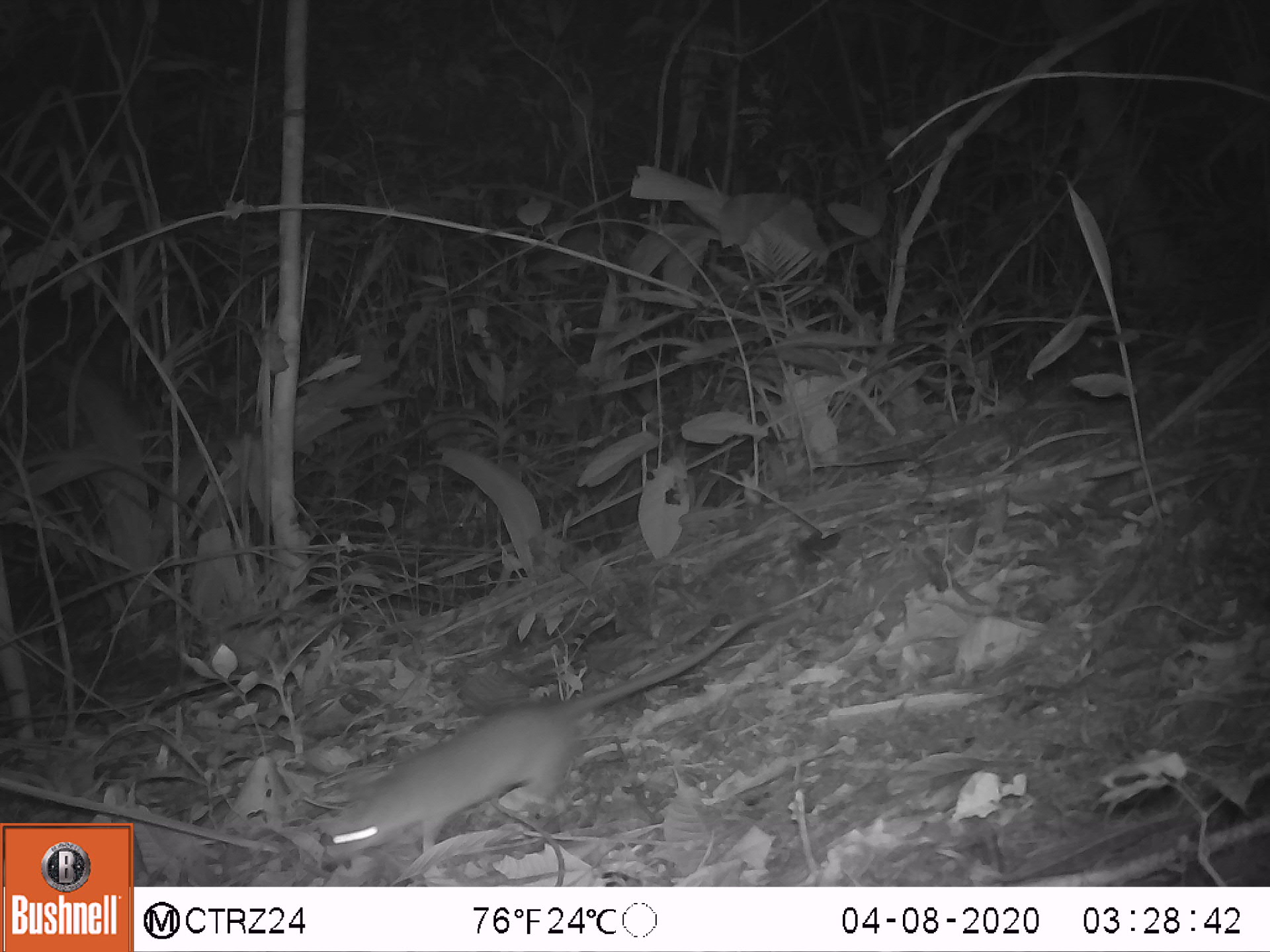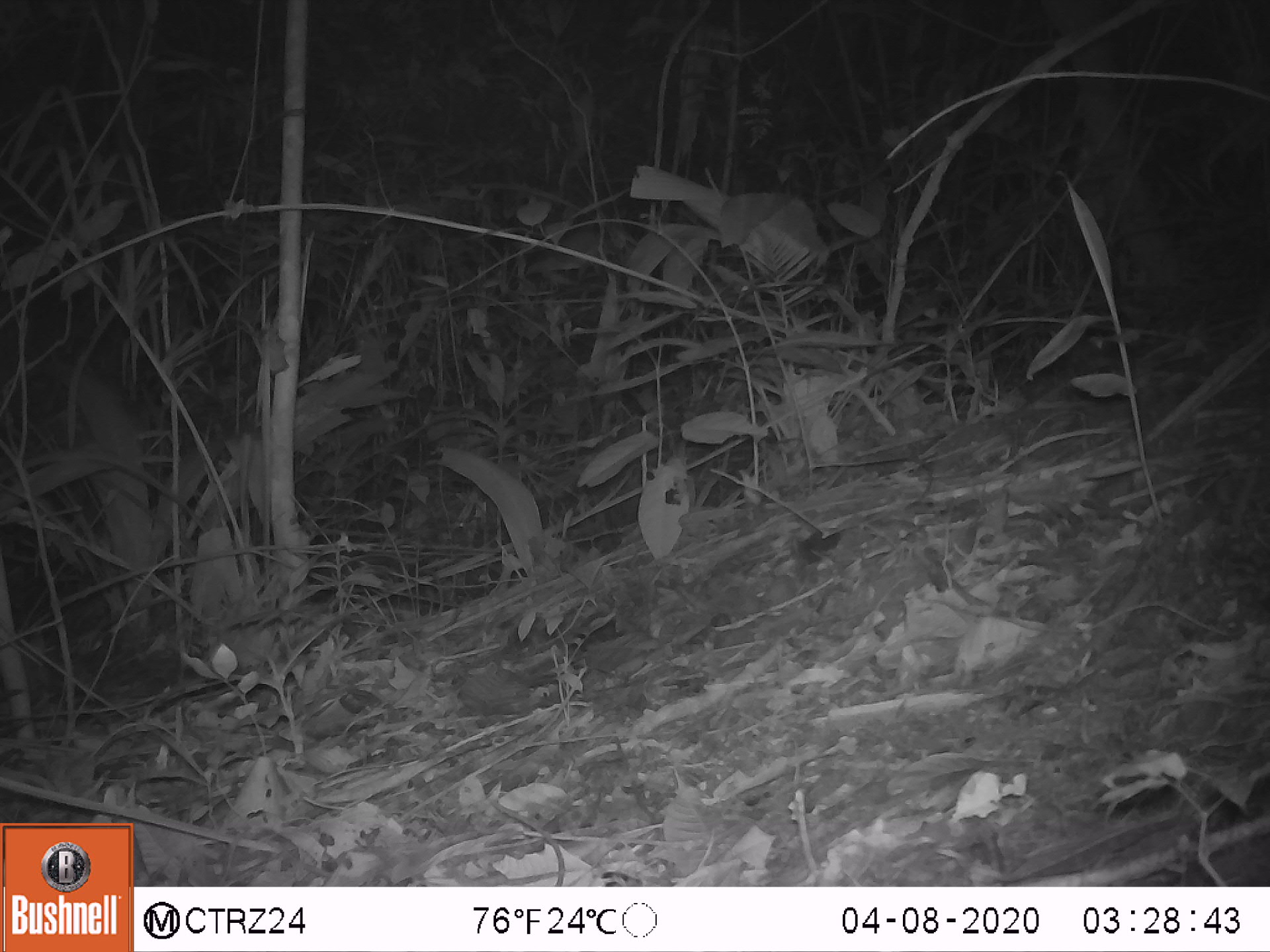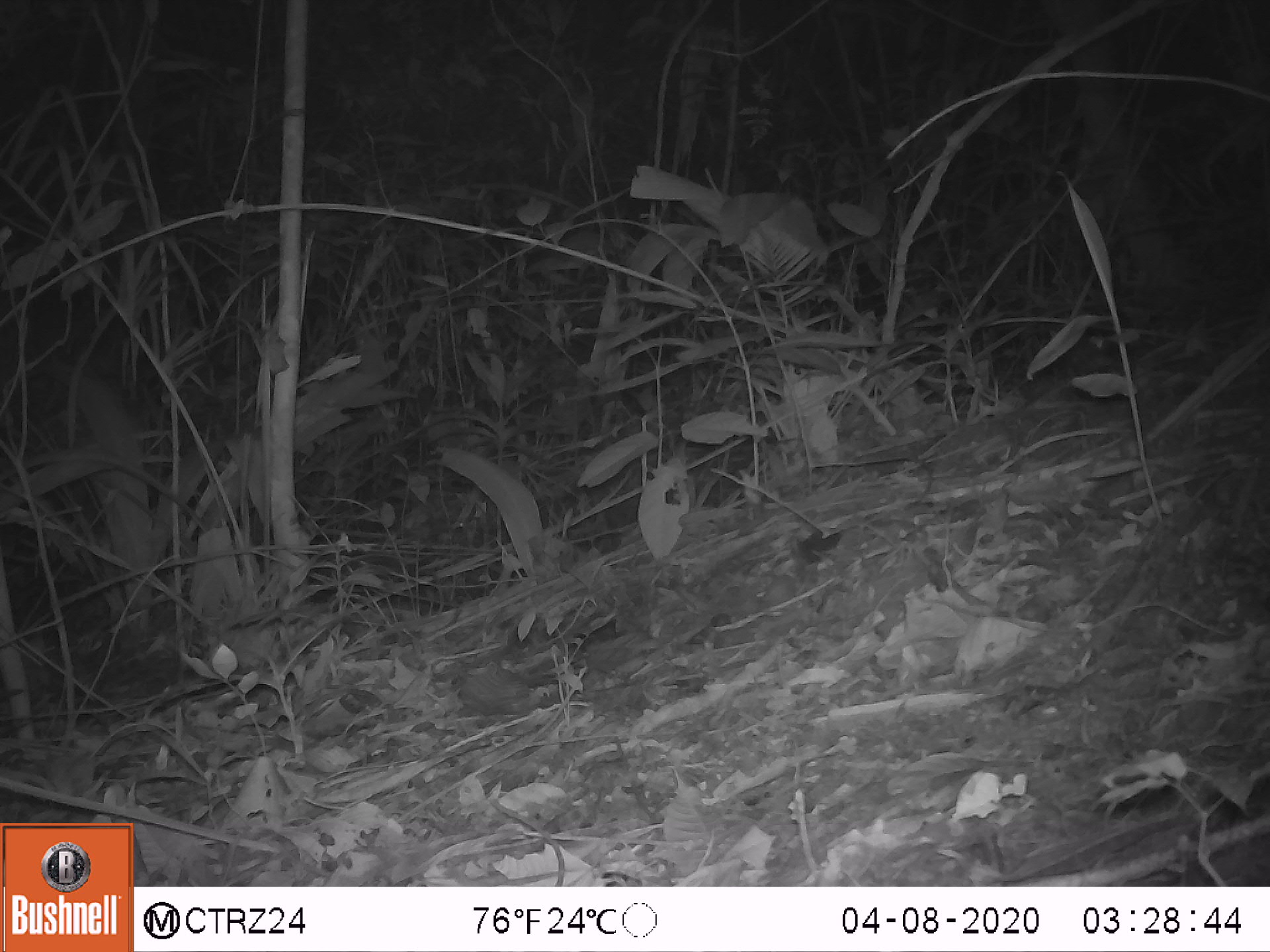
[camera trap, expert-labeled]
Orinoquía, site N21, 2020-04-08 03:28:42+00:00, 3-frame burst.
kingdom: Animalia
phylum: Chordata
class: Mammalia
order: Rodentia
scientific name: Rodentia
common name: rodent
Rodent (Rodentia).